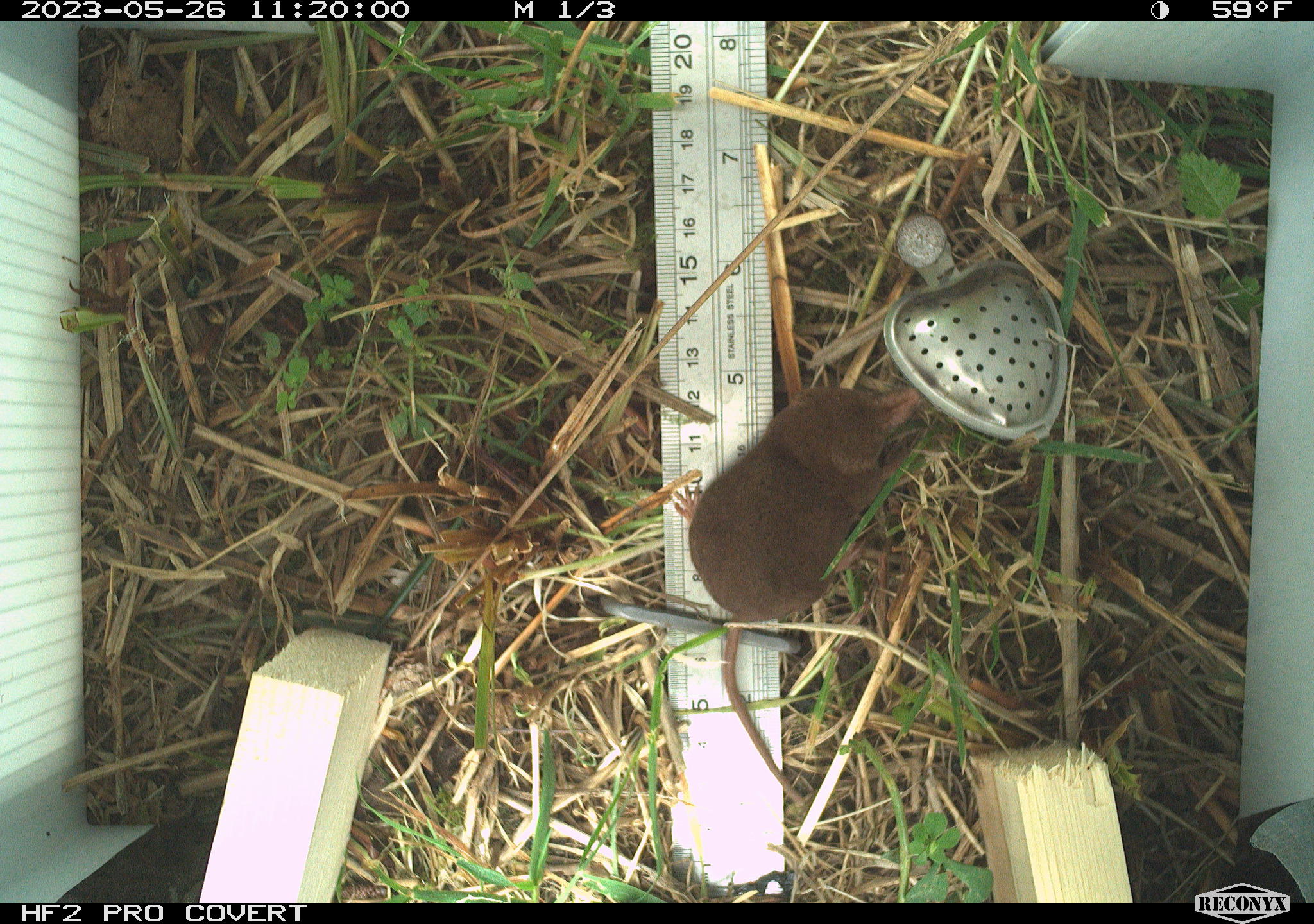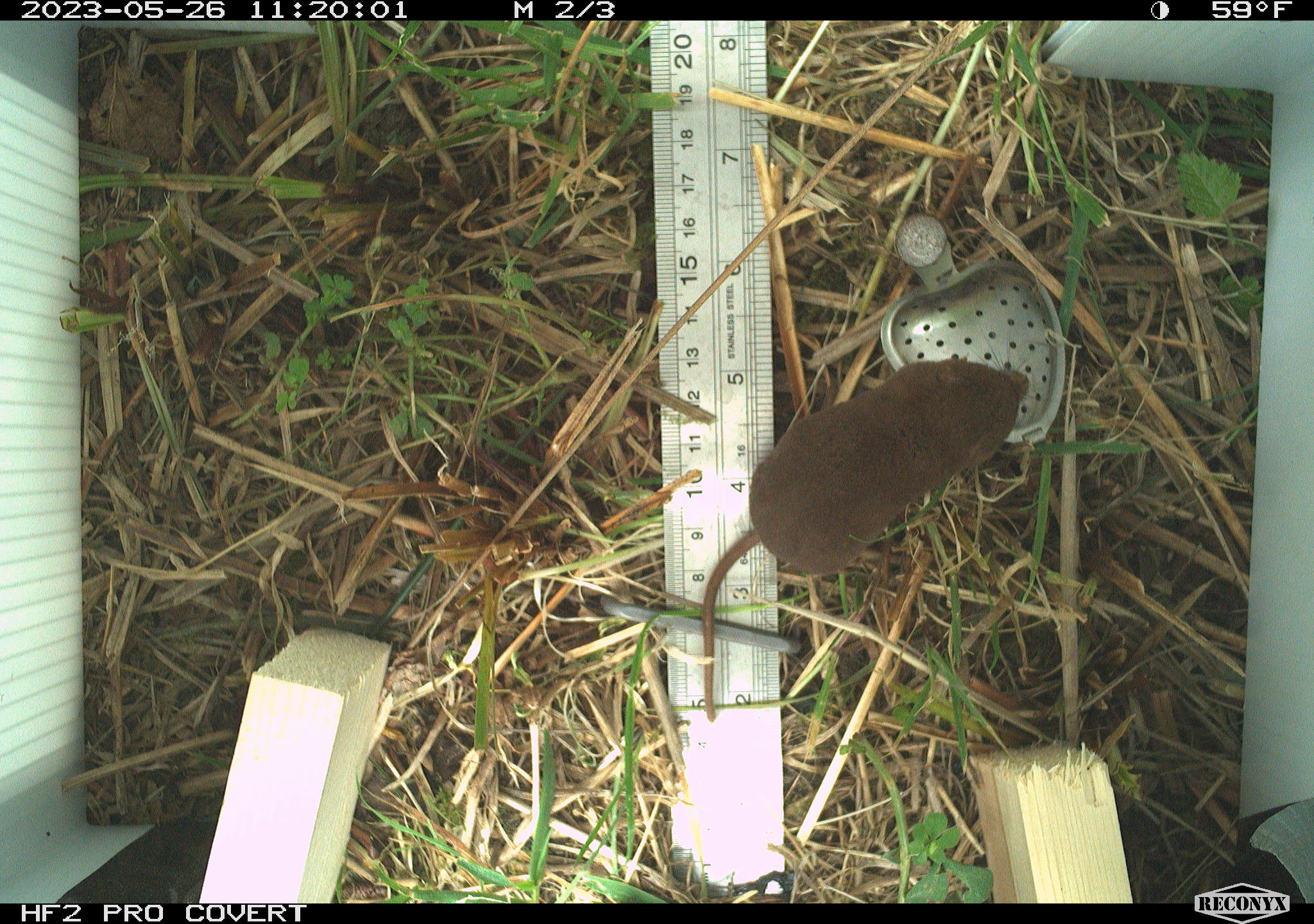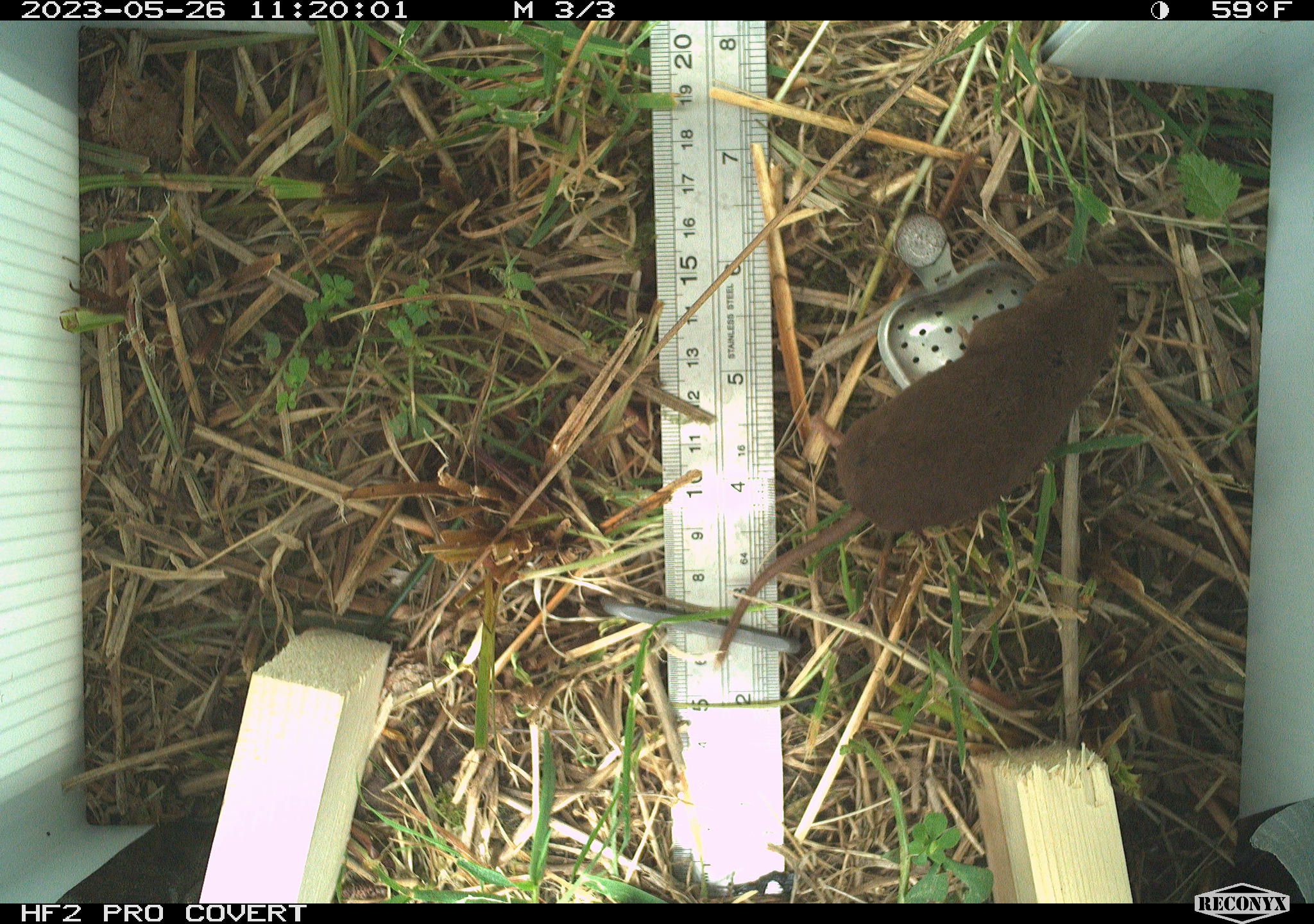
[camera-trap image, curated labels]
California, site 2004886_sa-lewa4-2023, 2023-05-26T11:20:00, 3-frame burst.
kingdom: Animalia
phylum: Chordata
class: Mammalia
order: Eulipotyphla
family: Soricidae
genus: Sorex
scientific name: Sorex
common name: long-tailed shrew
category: sorex species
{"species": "sorex species (long-tailed shrew) (Sorex)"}